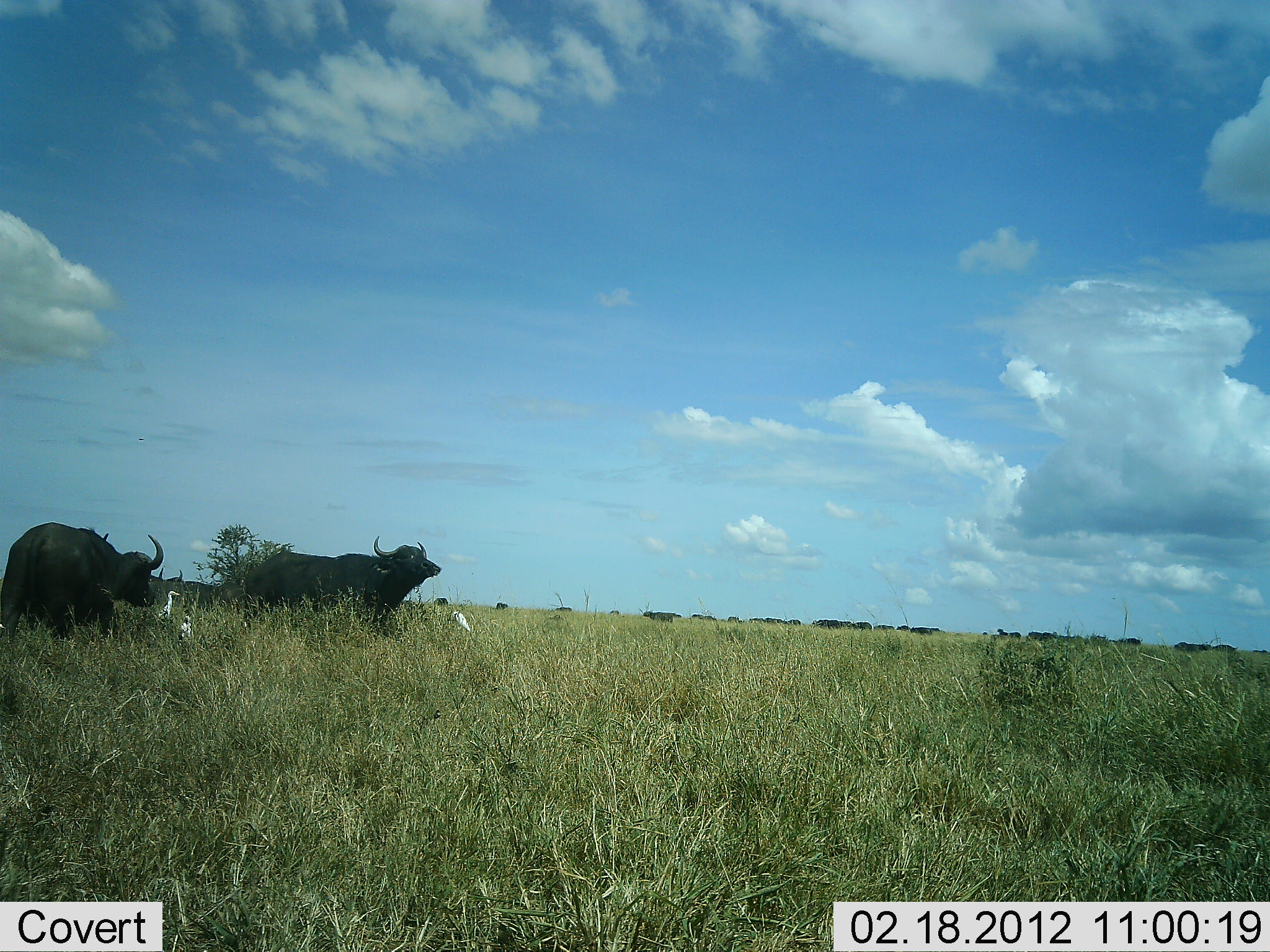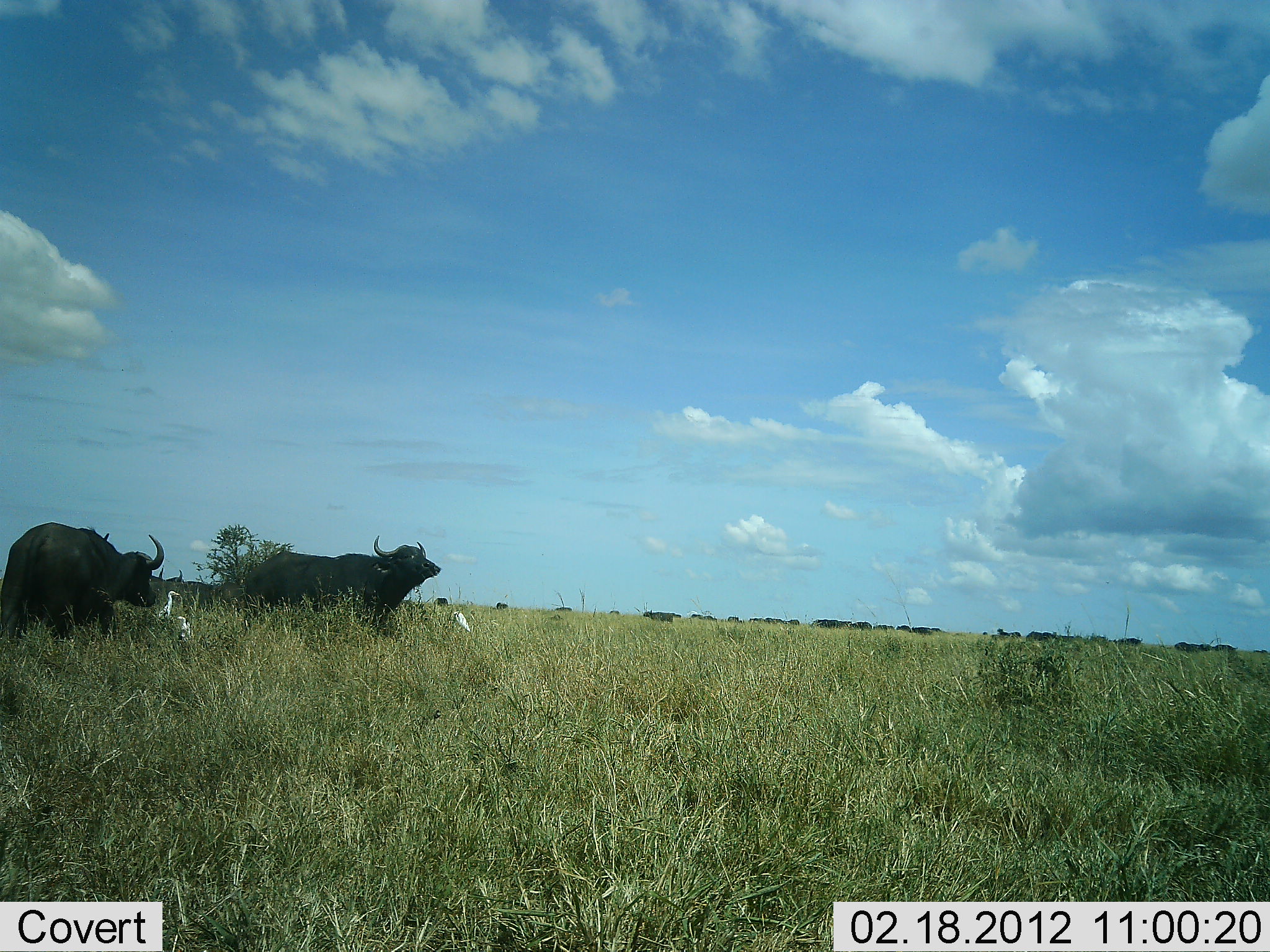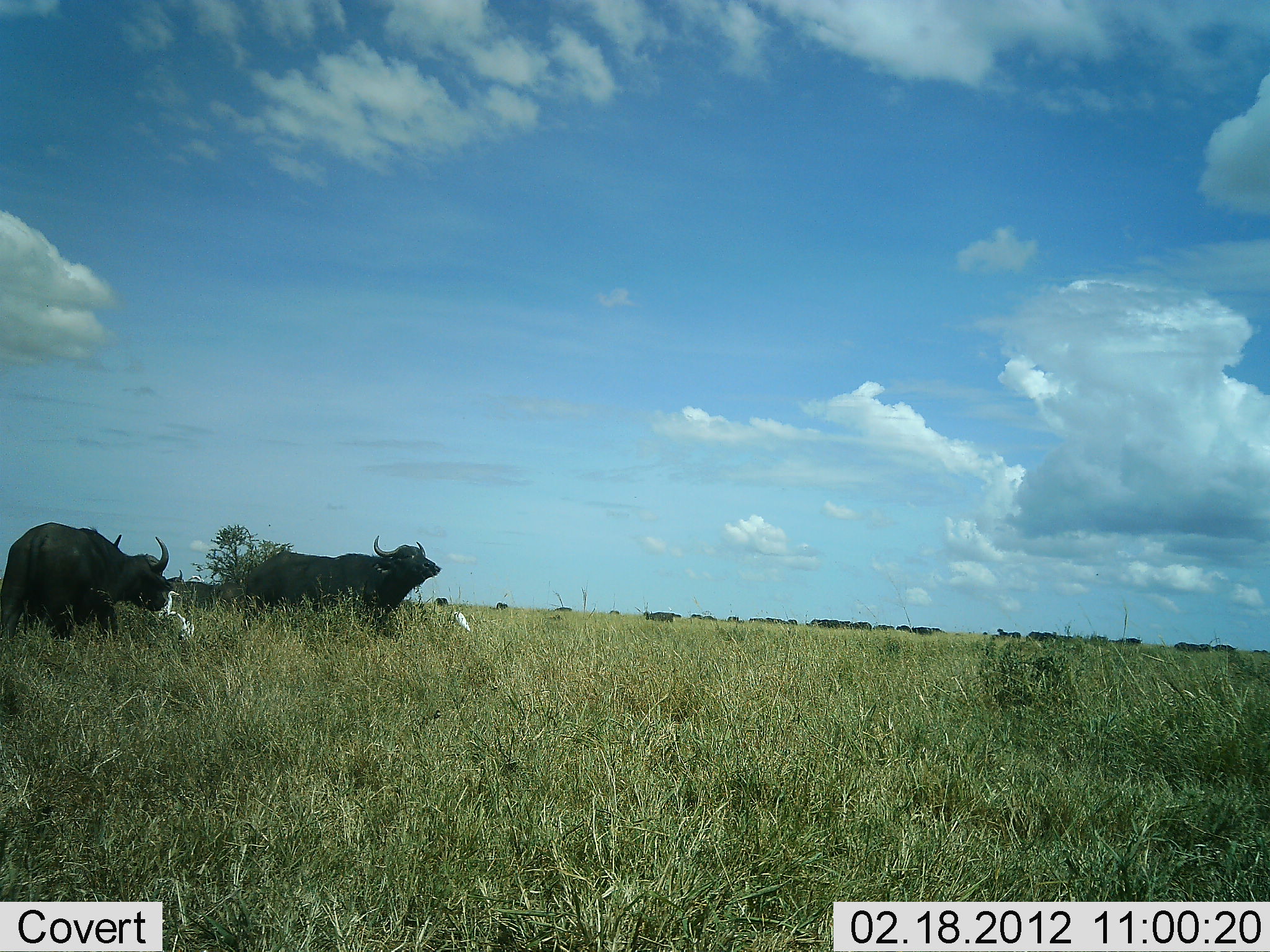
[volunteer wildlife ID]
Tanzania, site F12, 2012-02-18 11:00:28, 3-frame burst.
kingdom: Animalia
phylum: Chordata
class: Mammalia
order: Artiodactyla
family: Bovidae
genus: Syncerus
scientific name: Syncerus caffer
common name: cape buffalo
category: buffalo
Buffalo (cape buffalo) (Syncerus caffer), count 2. Behavior (volunteer vote fractions): standing 91%, resting 0%, moving 15%, interacting 0%. Young present (vote fraction): 0%. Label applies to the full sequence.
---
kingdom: Animalia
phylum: Chordata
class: Aves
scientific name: Aves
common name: bird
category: otherbird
Otherbird (bird) (Aves), count 3. Behavior (volunteer vote fractions): standing 87%, resting 4%, moving 4%, interacting 4%. Young present (vote fraction): 0%. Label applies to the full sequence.